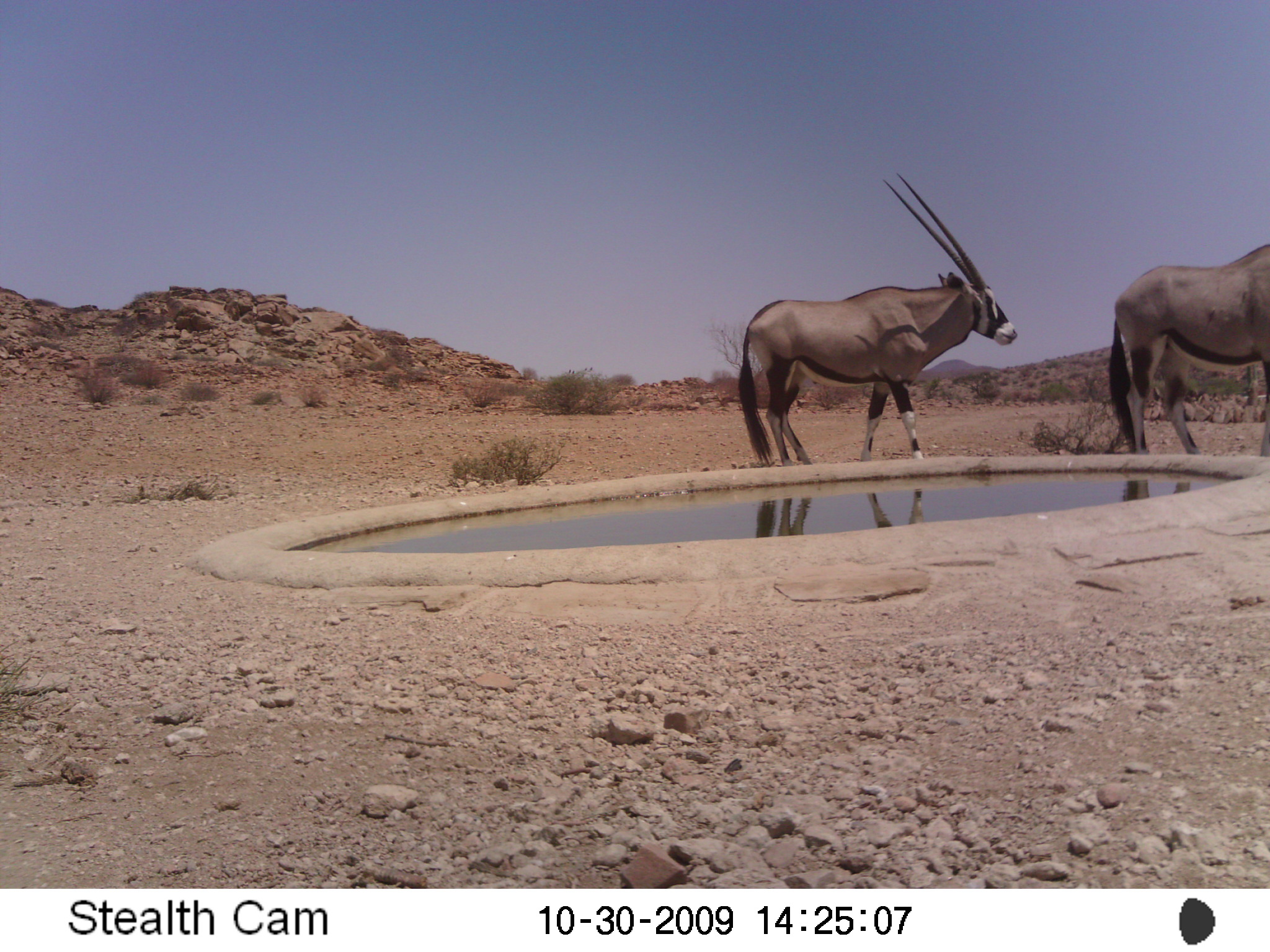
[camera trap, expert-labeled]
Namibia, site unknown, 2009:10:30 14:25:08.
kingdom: Animalia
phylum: Chordata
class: Mammalia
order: Artiodactyla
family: Bovidae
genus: Oryx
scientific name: Oryx gazella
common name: gemsbok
Oryx gazella (gemsbok).